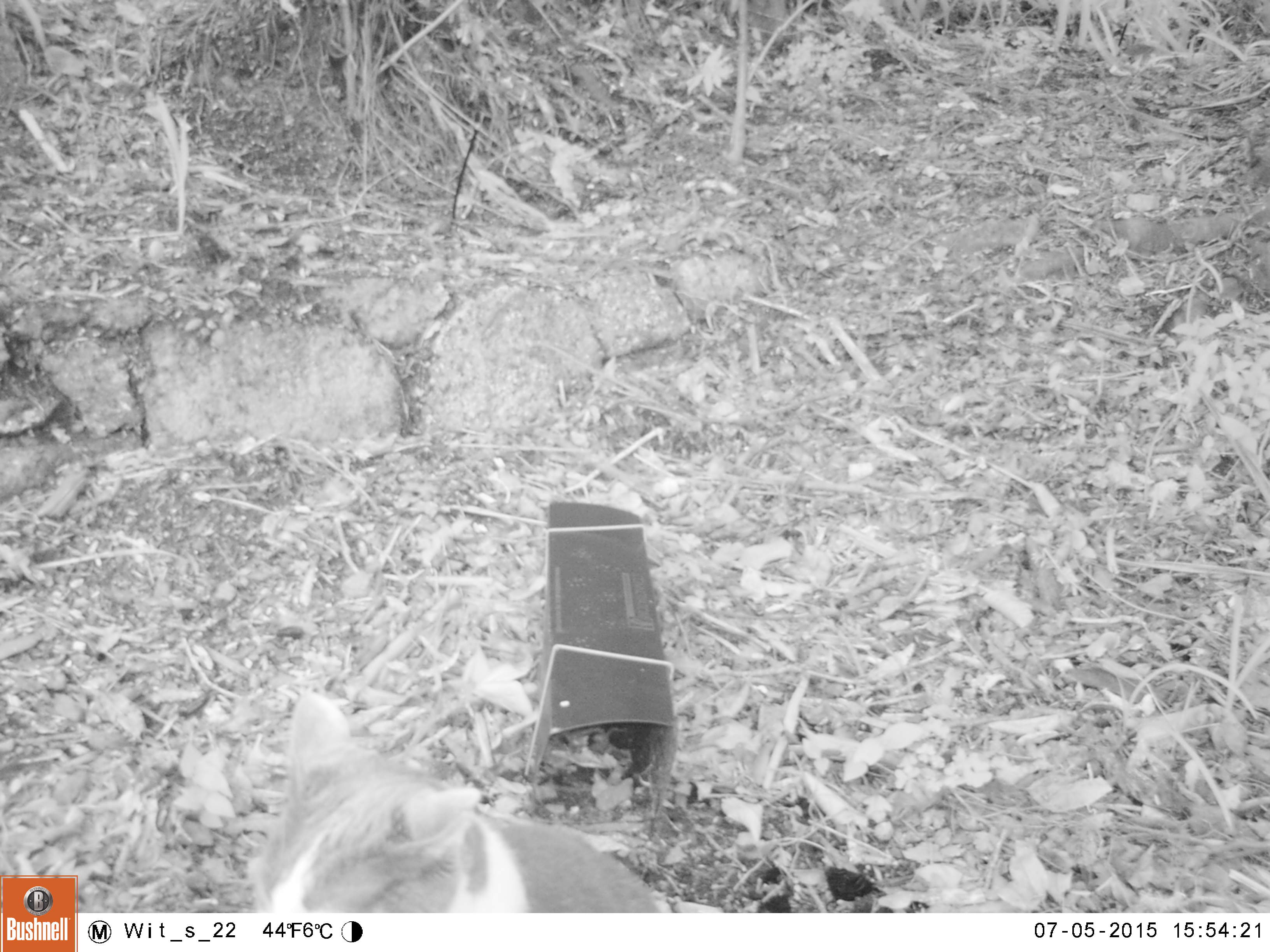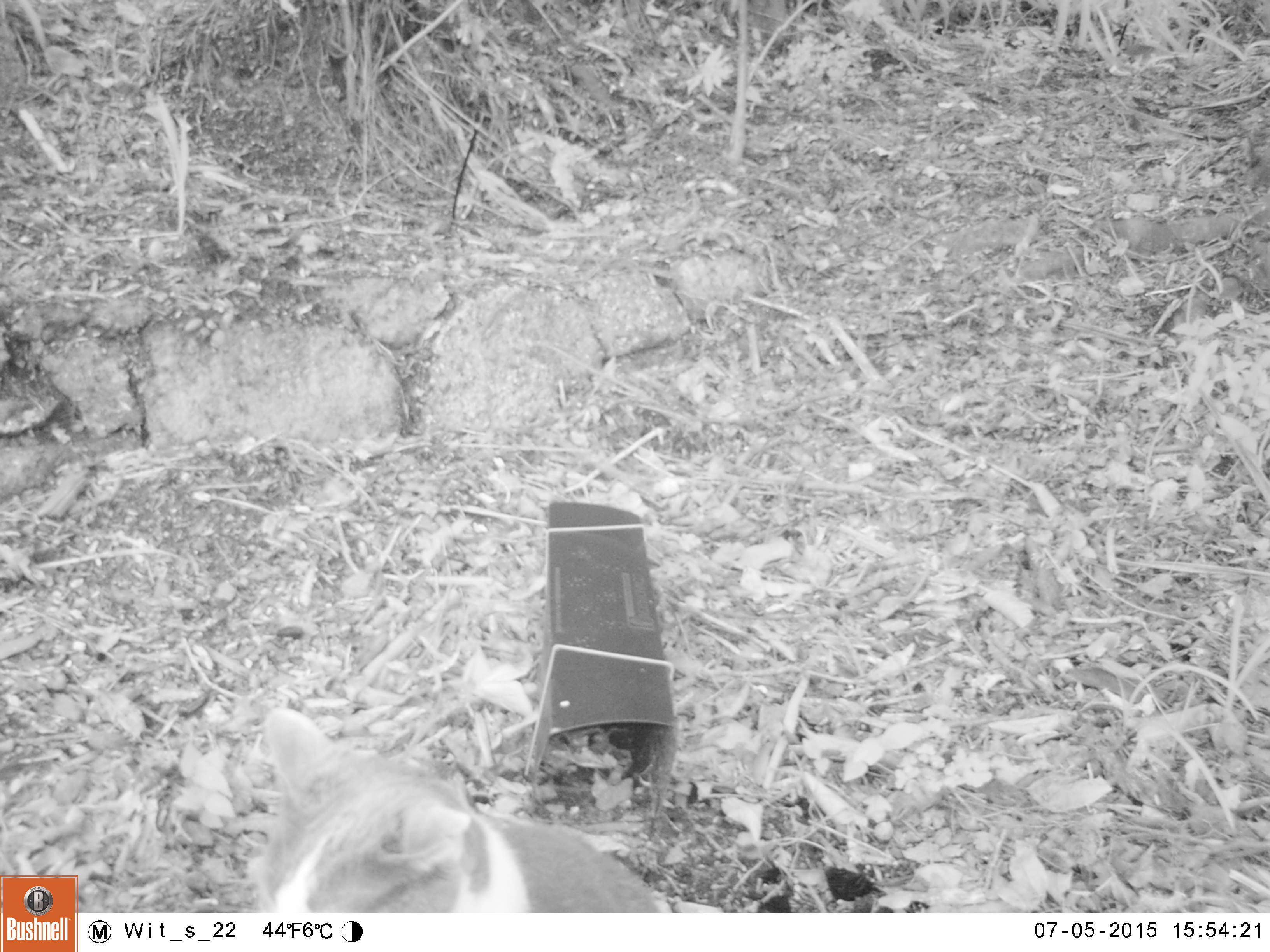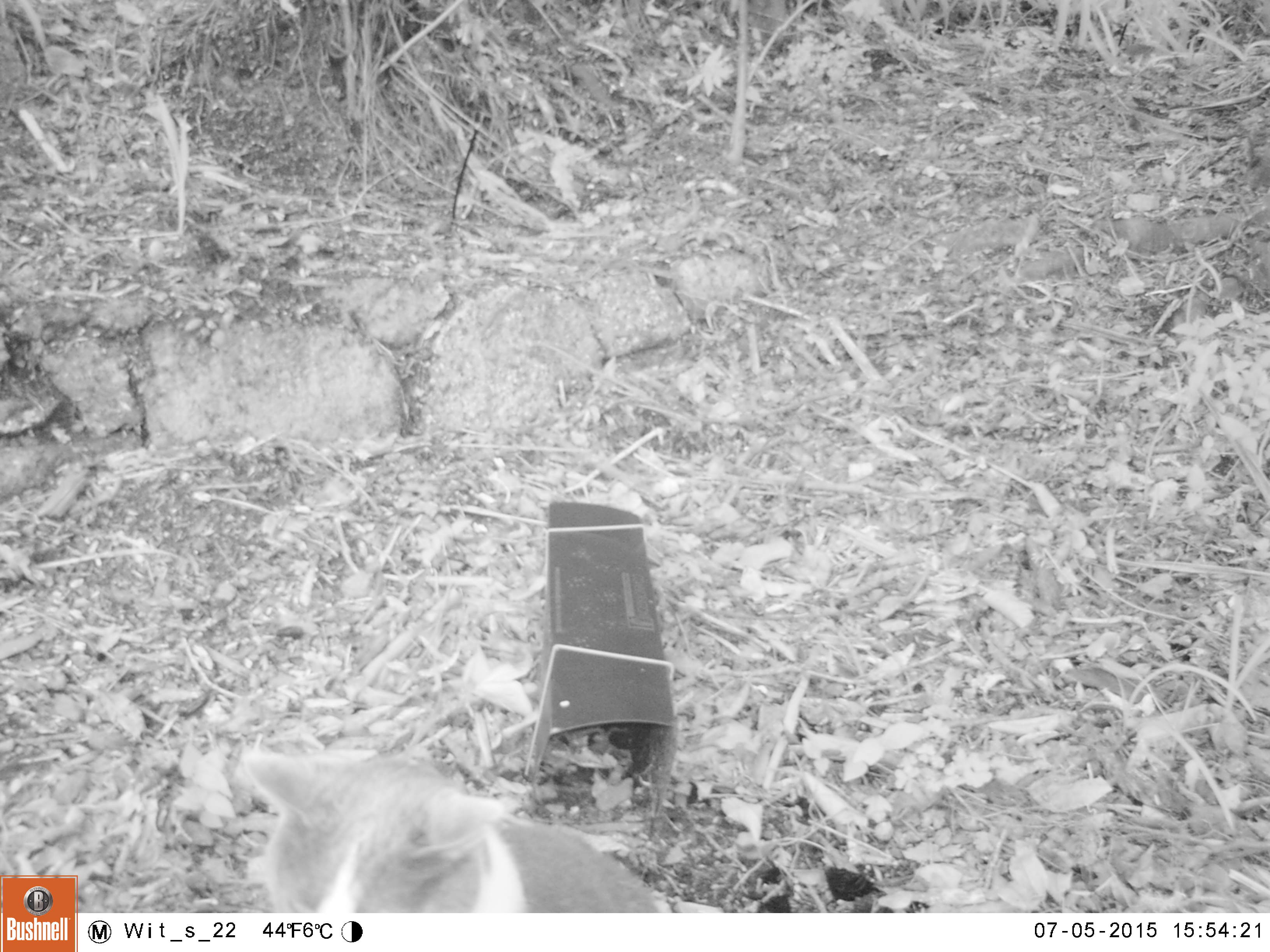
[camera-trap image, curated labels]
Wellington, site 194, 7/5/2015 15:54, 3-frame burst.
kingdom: Animalia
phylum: Chordata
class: Mammalia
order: Carnivora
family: Felidae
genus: Felis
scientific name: Felis catus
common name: cat